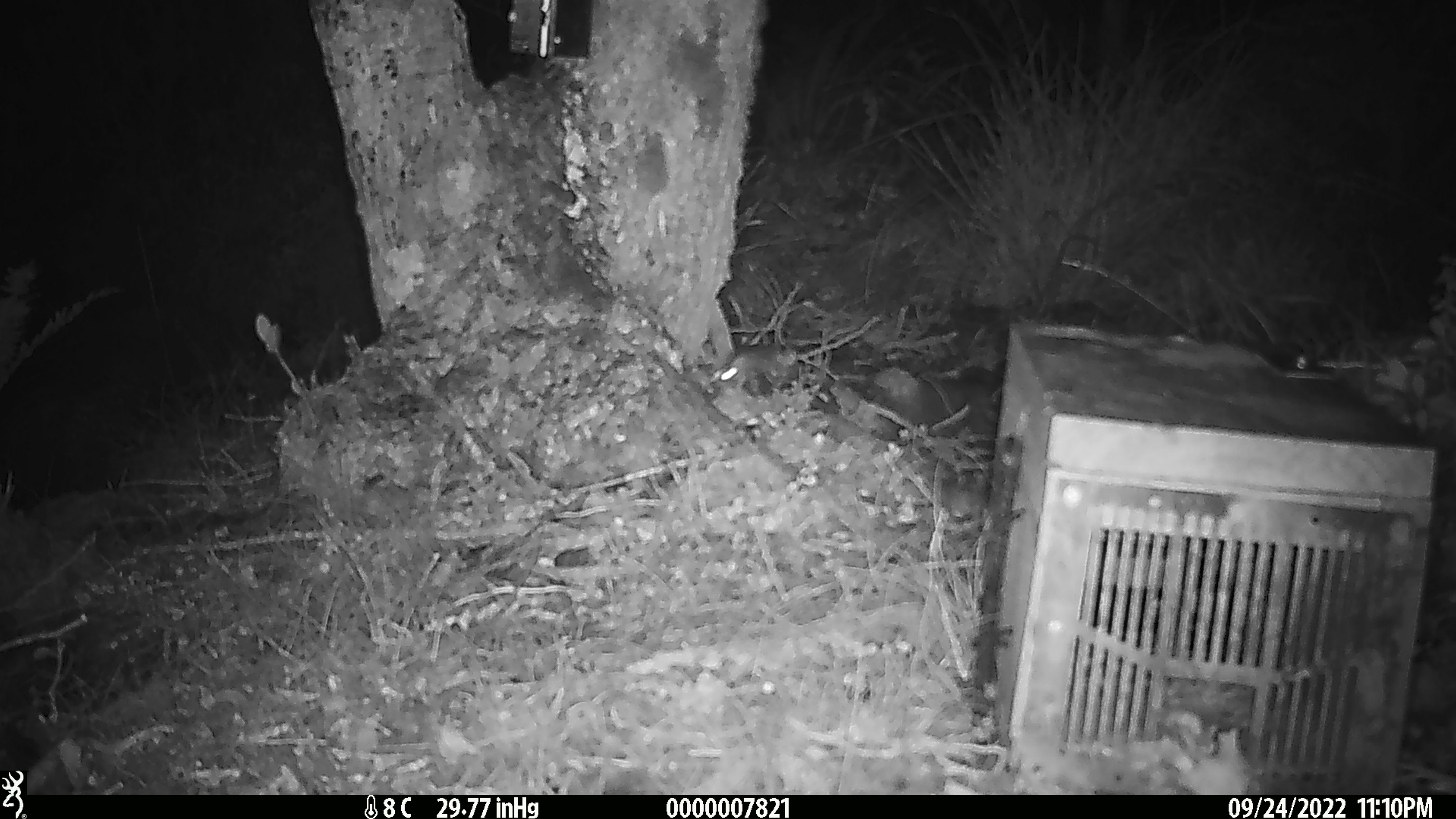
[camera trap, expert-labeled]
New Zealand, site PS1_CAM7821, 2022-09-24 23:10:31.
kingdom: Animalia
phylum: Chordata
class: Mammalia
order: Rodentia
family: Muridae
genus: Mus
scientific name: Mus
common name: mouse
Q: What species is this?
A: Mouse (Mus).